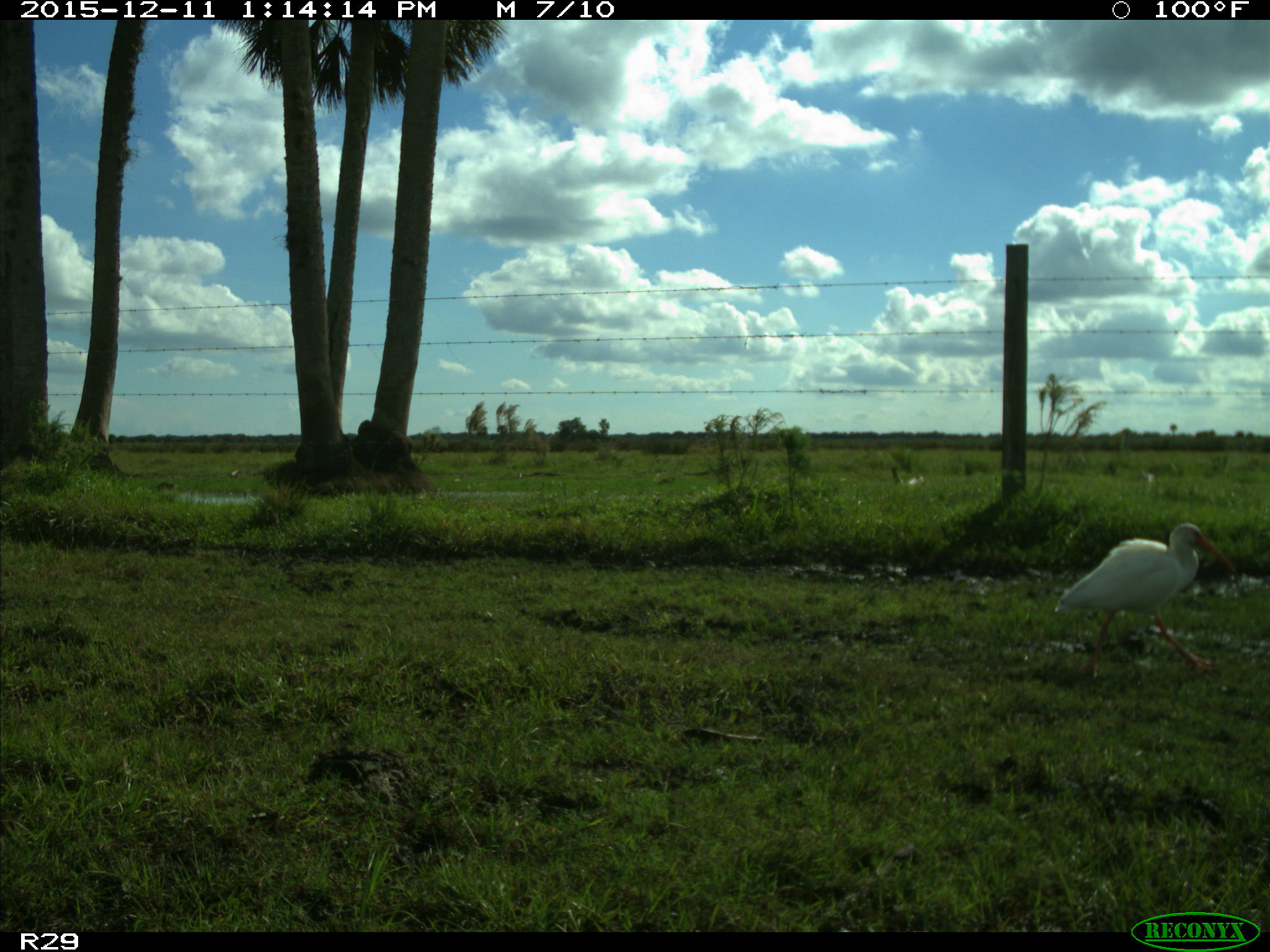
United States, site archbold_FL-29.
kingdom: Animalia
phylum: Chordata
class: Aves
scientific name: Aves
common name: birds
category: unidentified bird